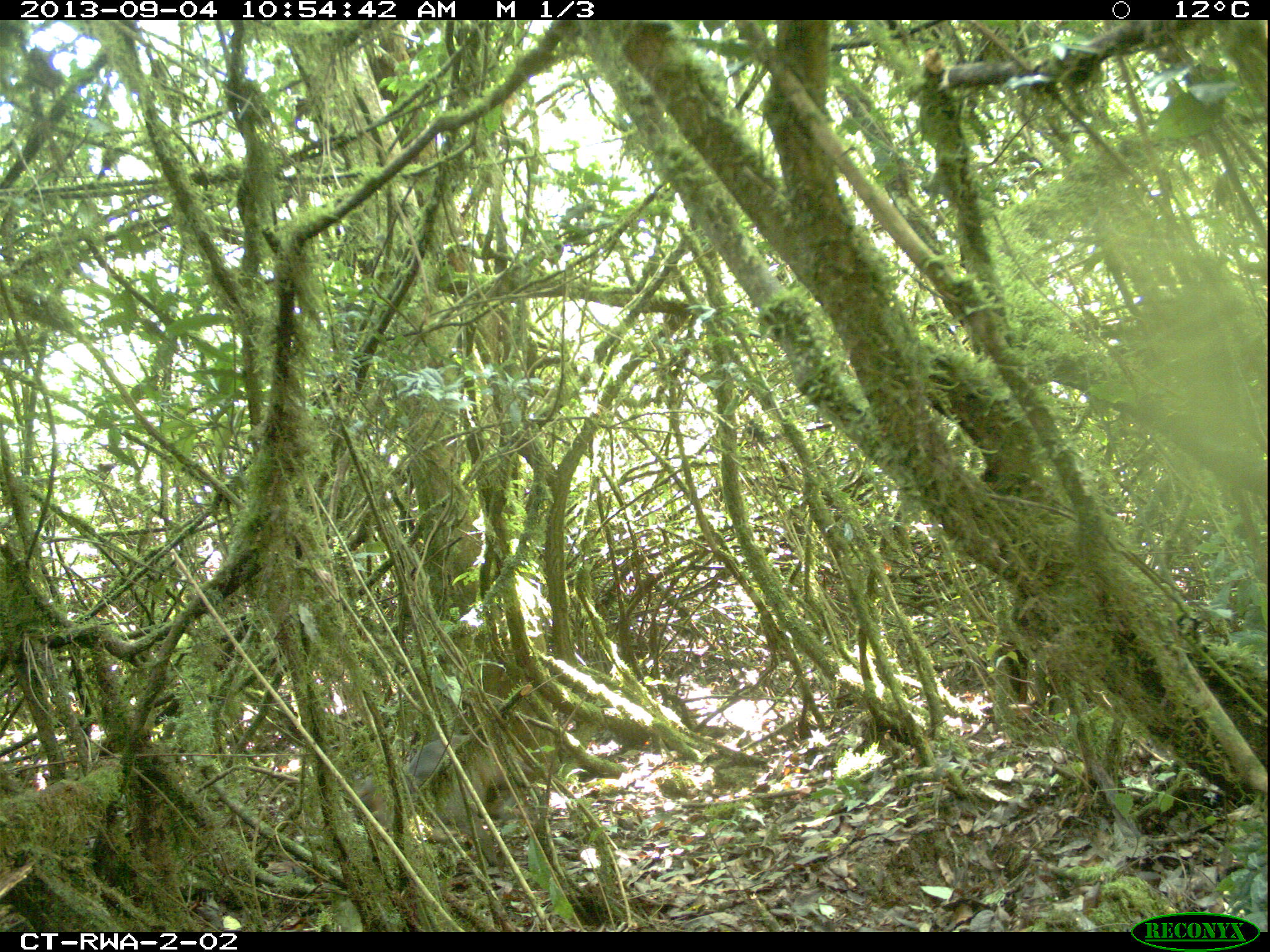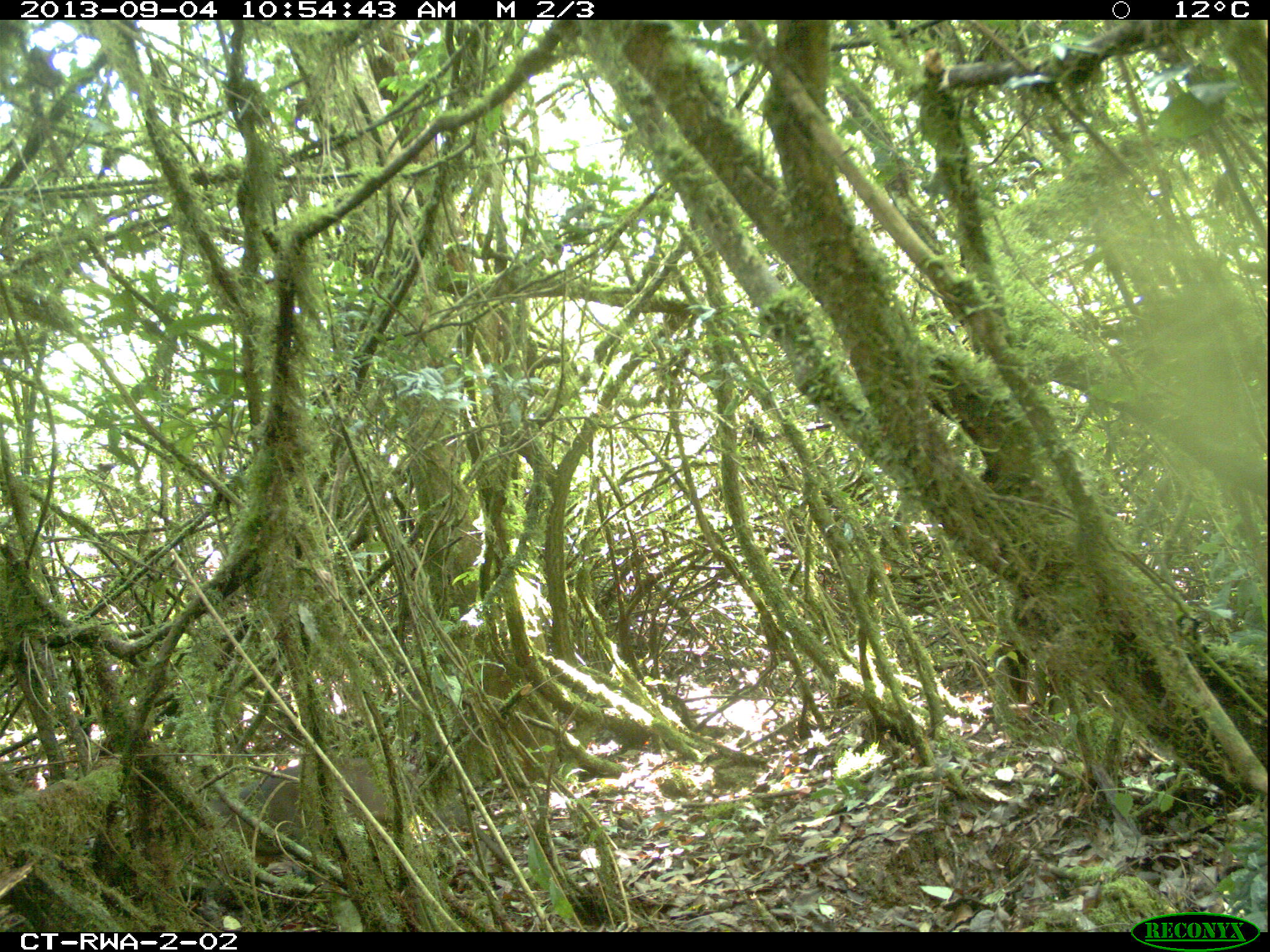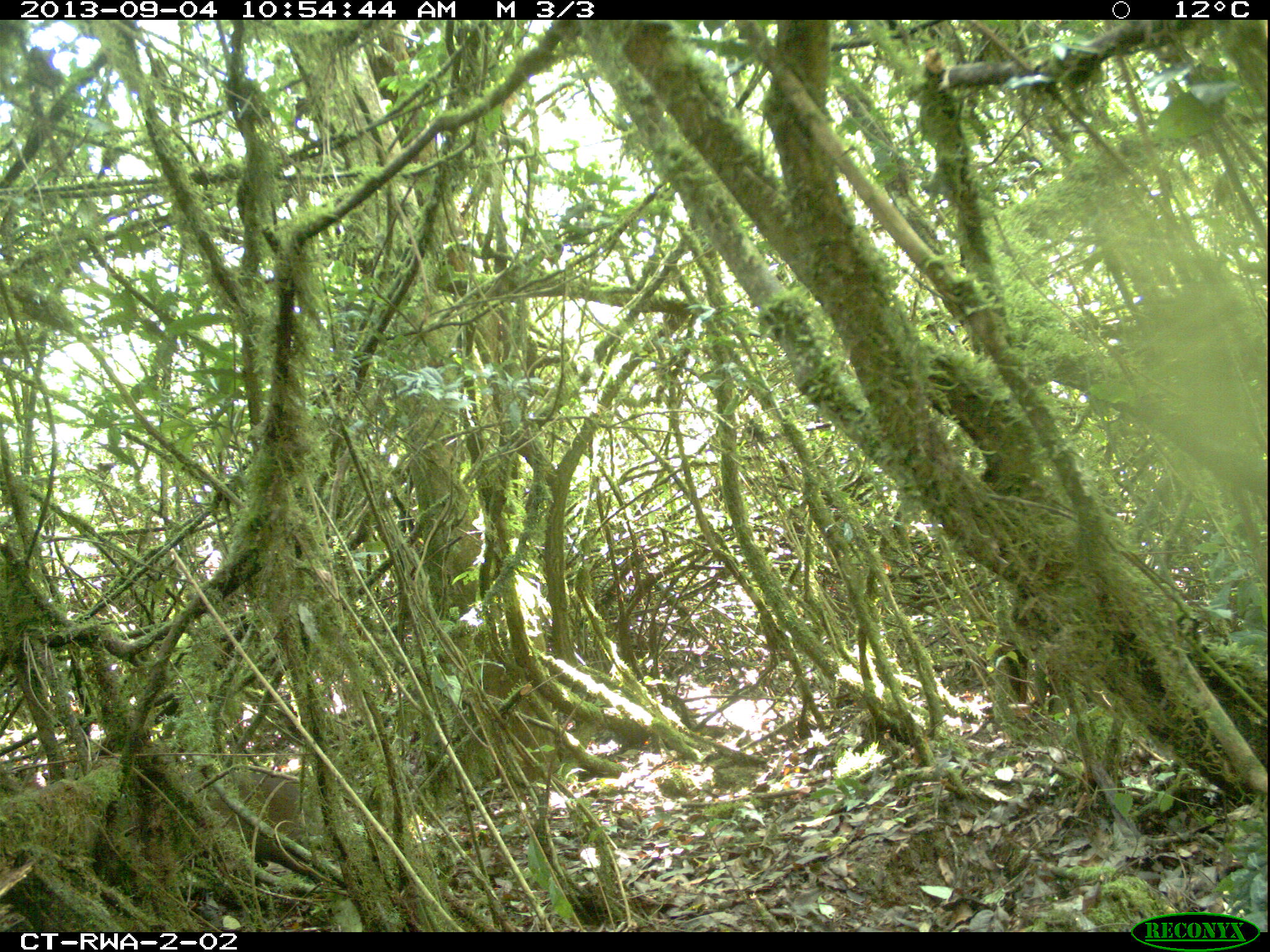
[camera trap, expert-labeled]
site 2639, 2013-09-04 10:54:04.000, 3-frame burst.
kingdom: Animalia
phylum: Chordata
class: Mammalia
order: Artiodactyla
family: Bovidae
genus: Cephalophus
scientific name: Cephalophus nigrifrons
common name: black-fronted duiker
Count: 1.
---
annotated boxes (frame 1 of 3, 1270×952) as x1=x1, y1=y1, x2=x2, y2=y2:
cephalophus nigrifrons: x1=352, y1=732, x2=539, y2=865